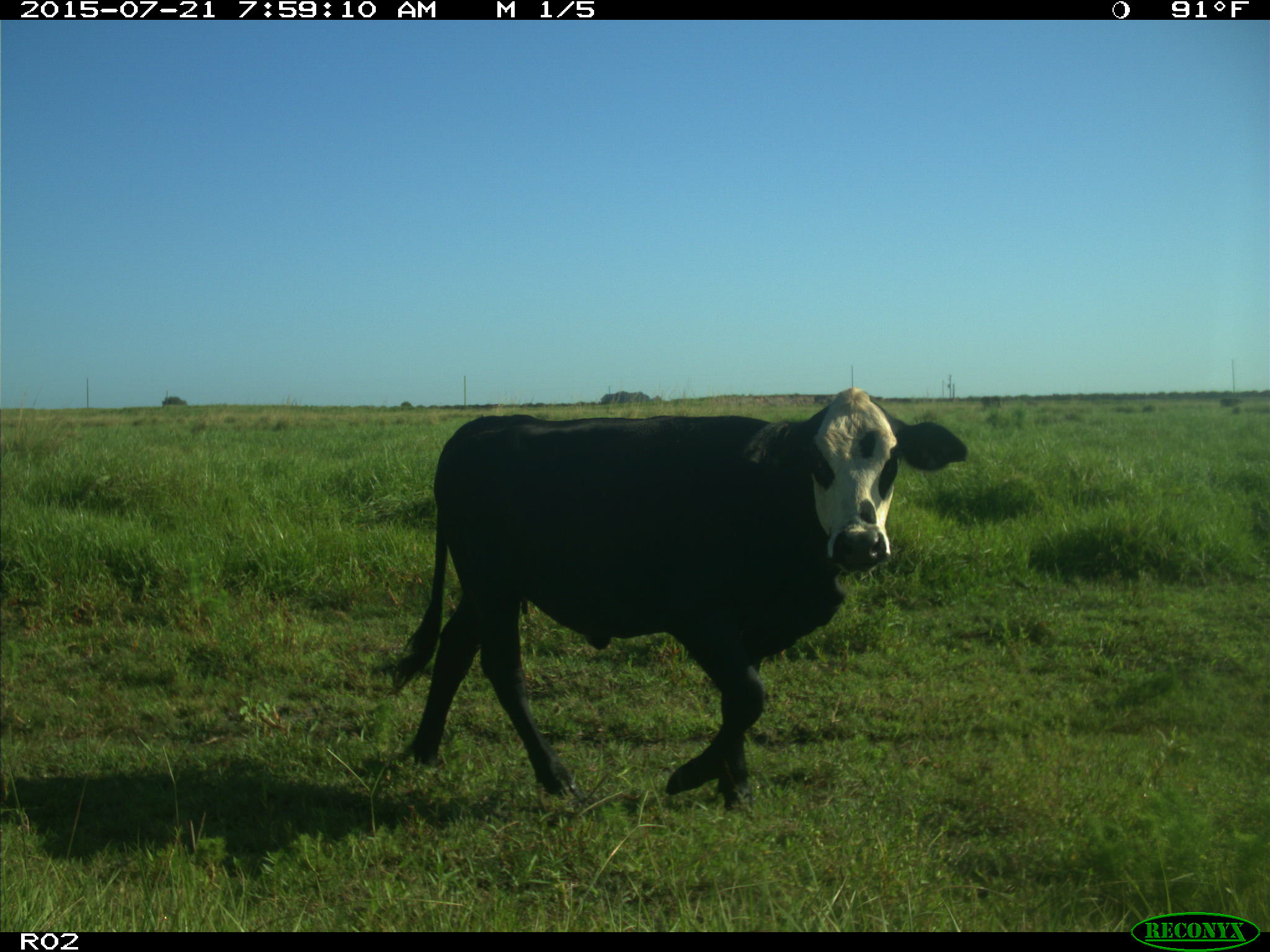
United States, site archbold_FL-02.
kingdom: Animalia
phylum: Chordata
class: Mammalia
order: Artiodactyla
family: Bovidae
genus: Bos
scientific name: Bos taurus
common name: domestic cow